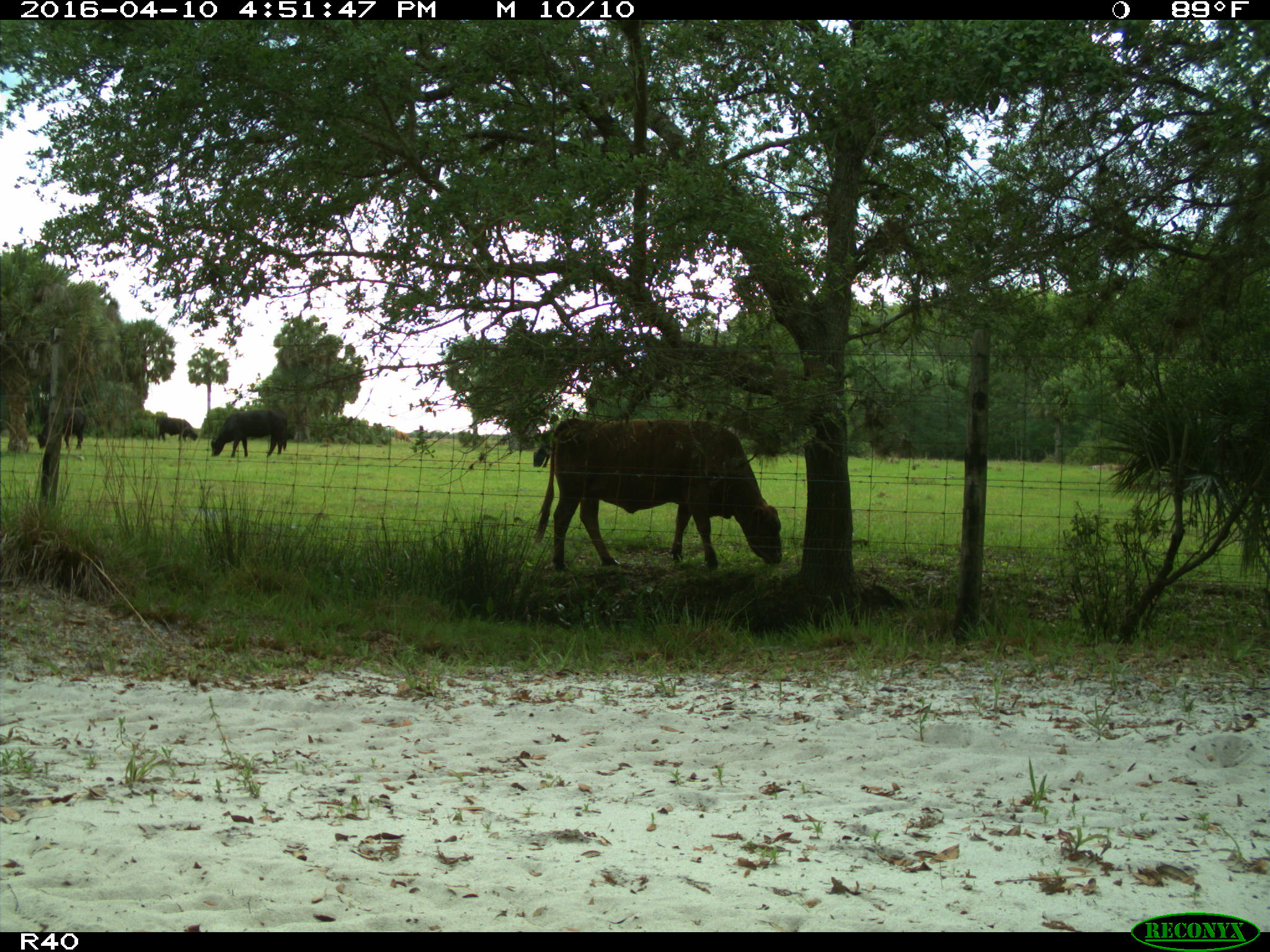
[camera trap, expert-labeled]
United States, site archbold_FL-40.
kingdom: Animalia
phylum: Chordata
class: Mammalia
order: Artiodactyla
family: Bovidae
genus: Bos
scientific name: Bos taurus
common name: domestic cow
Bos taurus (domestic cow).